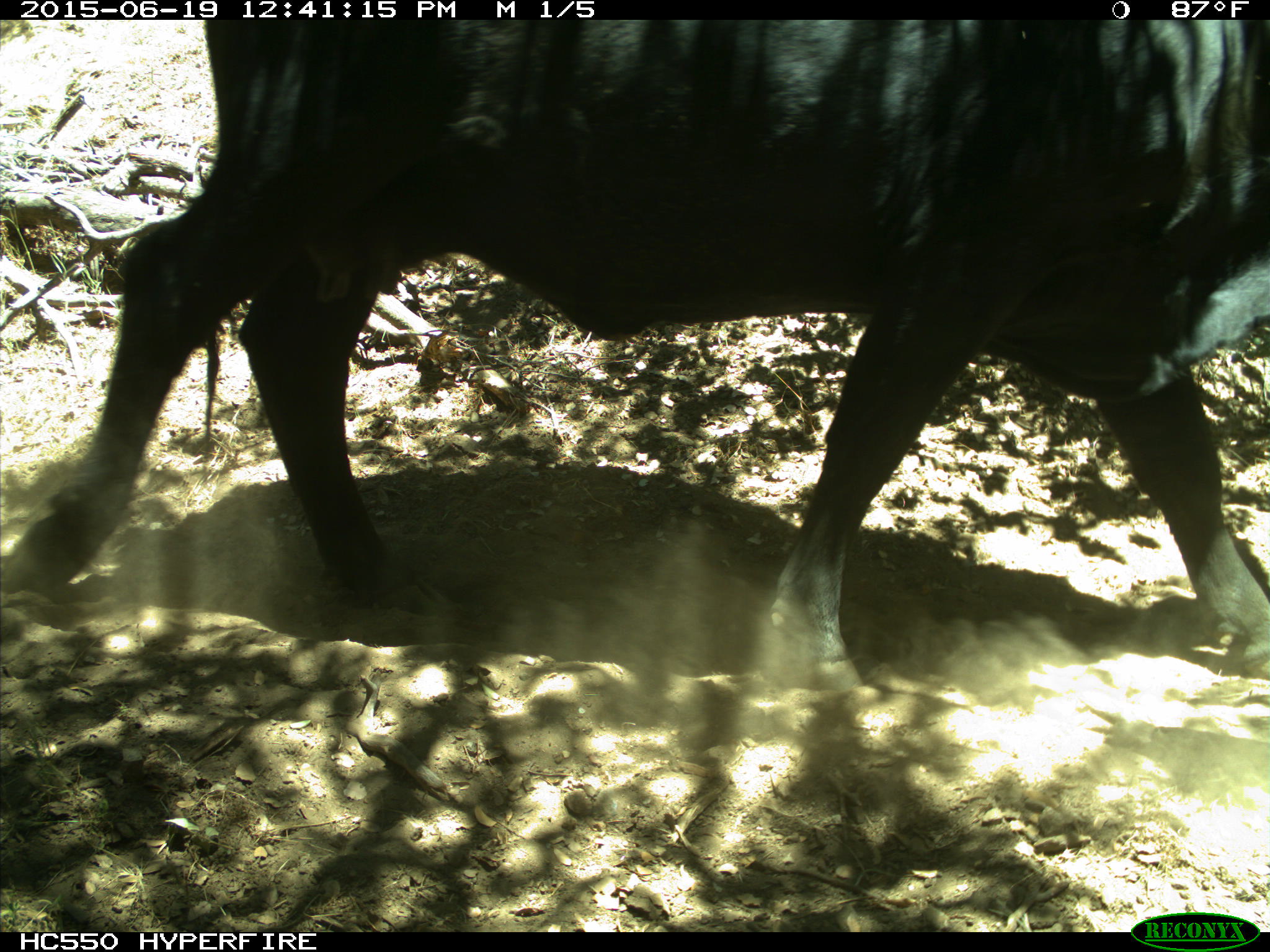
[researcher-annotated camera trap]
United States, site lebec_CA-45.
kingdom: Animalia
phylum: Chordata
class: Mammalia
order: Artiodactyla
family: Bovidae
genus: Bos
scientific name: Bos taurus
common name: domestic cow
Bos taurus (domestic cow).